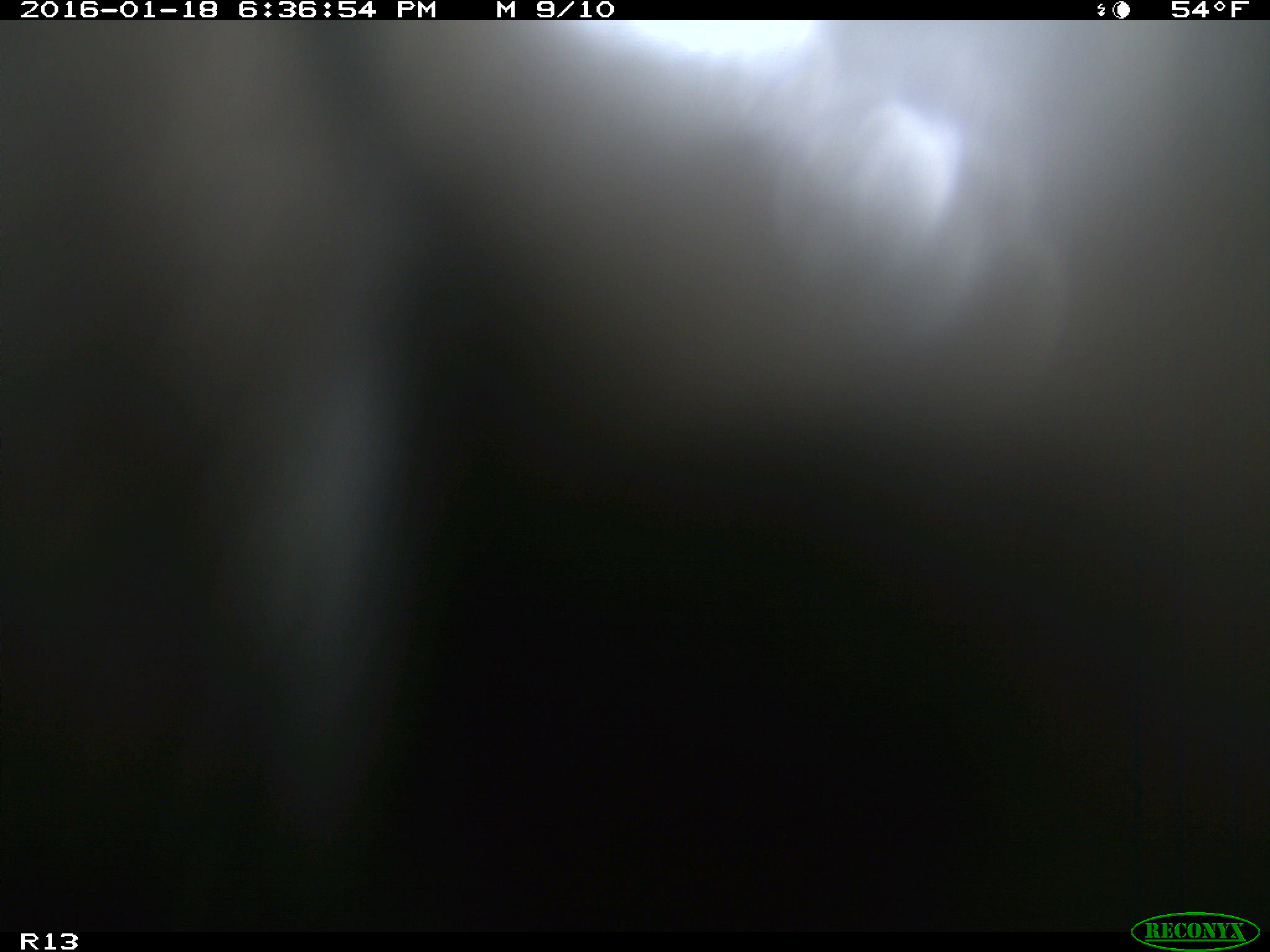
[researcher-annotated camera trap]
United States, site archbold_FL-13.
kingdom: Animalia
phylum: Chordata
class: Mammalia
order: Artiodactyla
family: Bovidae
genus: Bos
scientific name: Bos taurus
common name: domestic cow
Bos taurus (domestic cow).